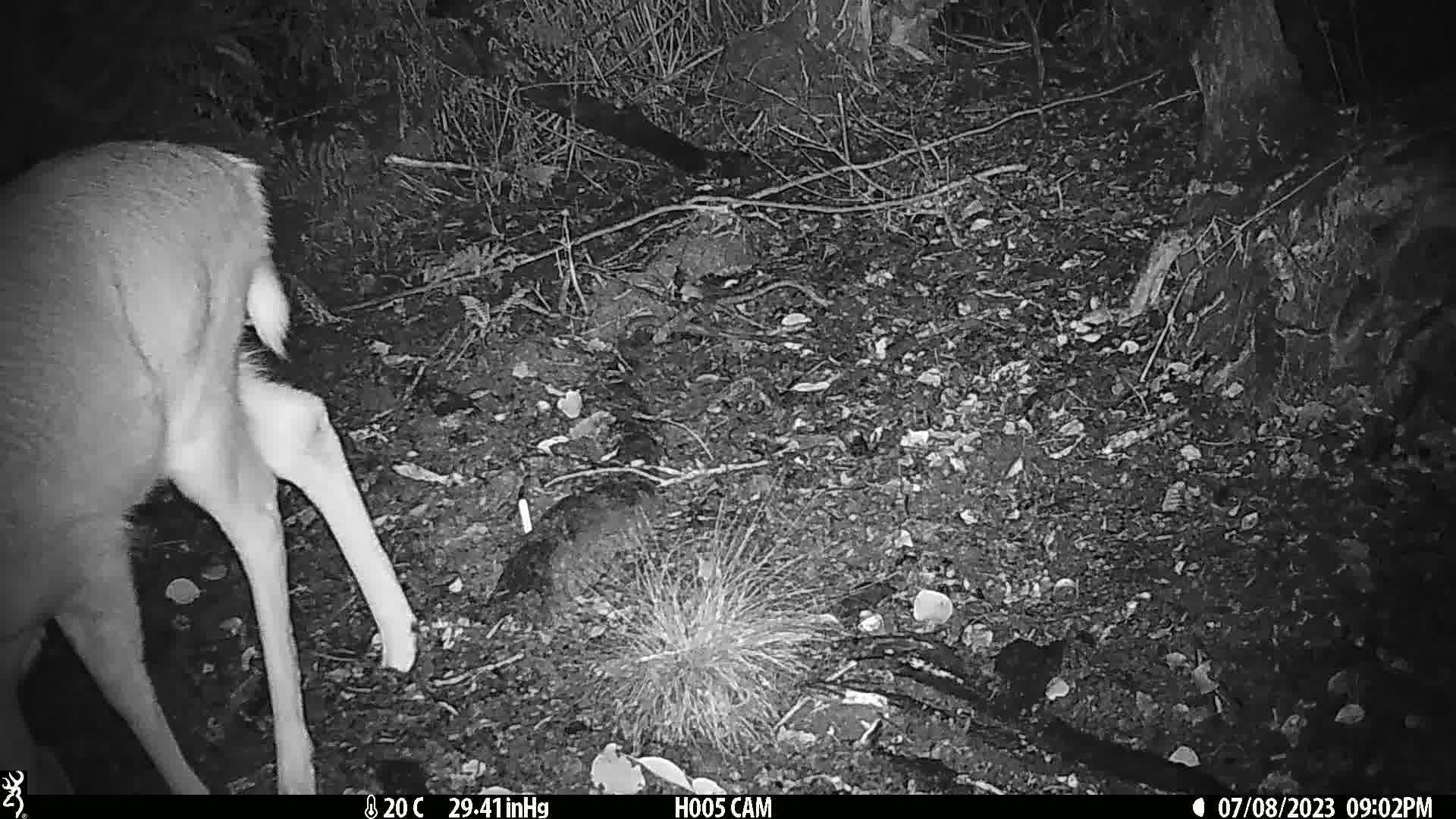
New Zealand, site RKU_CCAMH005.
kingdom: Animalia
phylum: Chordata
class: Mammalia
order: Artiodactyla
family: Cervidae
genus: Odocoileus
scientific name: Odocoileus virginianus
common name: white-tailed deer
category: white tailed deer